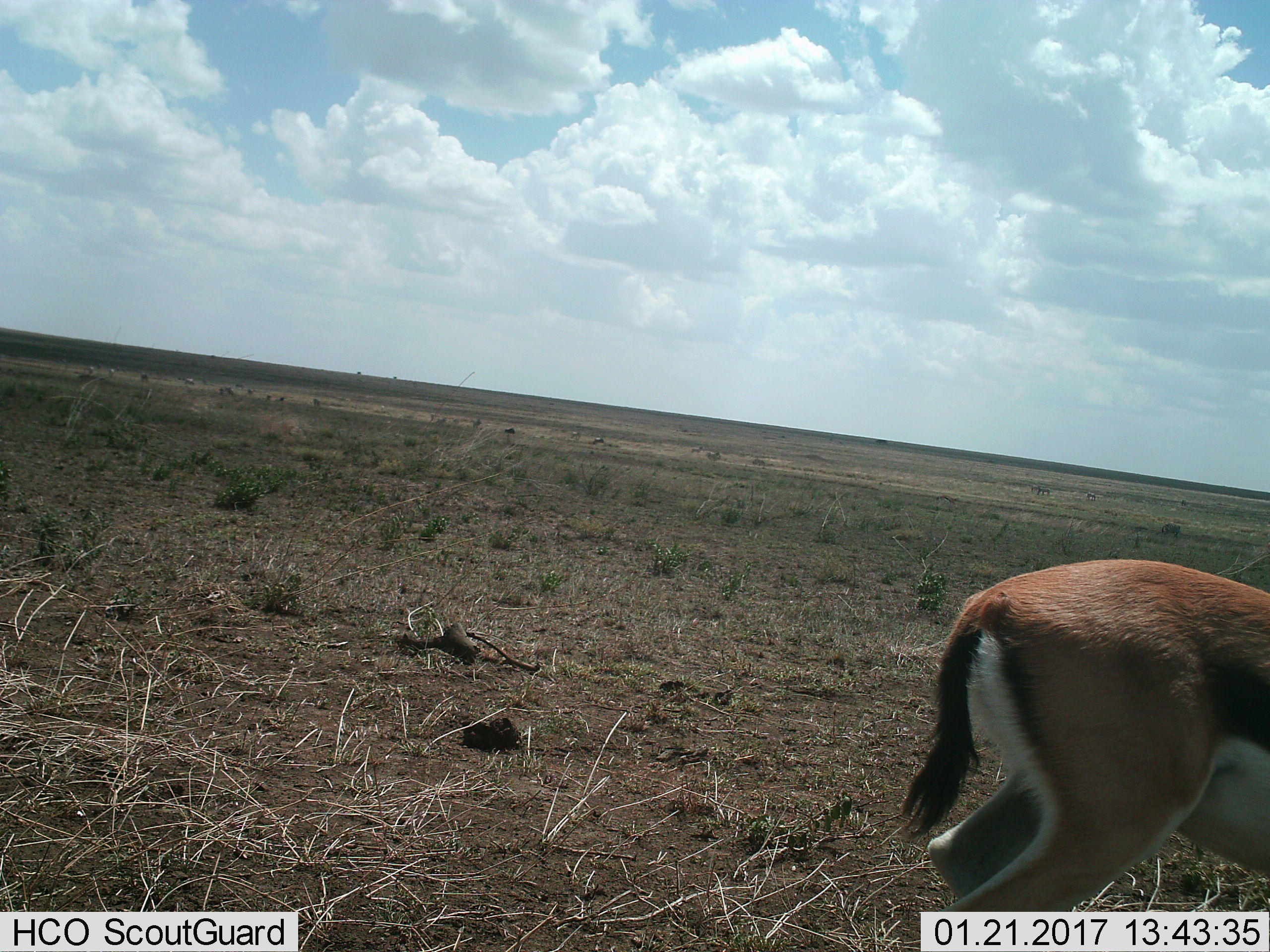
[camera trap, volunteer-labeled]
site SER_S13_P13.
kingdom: Animalia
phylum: Chordata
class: Mammalia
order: Artiodactyla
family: Bovidae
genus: Eudorcas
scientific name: Eudorcas thomsonii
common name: thomson's gazelle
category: gazellethomsons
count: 1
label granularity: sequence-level